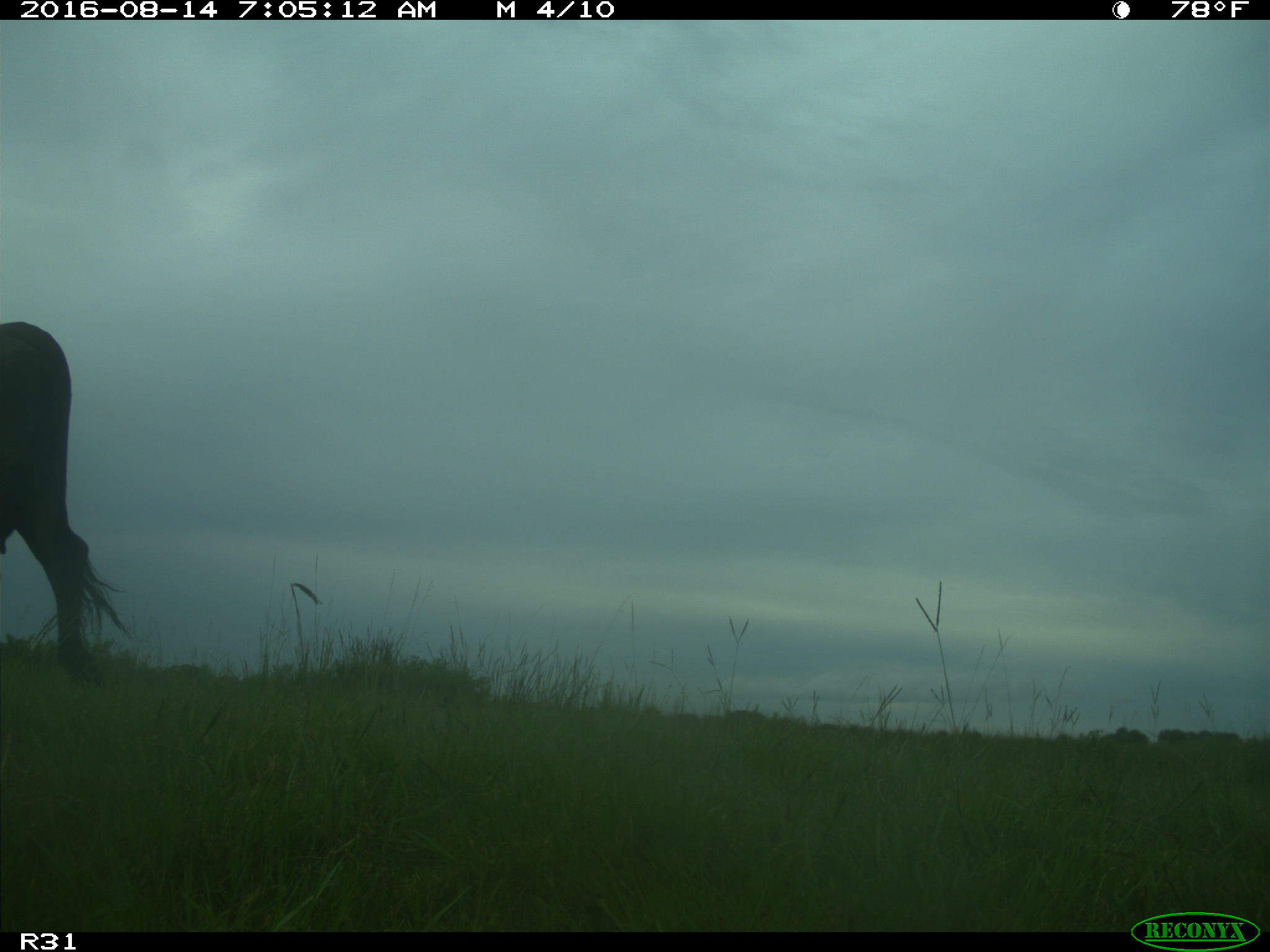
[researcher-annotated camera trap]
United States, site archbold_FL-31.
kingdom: Animalia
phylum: Chordata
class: Mammalia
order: Artiodactyla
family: Bovidae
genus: Bos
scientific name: Bos taurus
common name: domestic cow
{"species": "Bos taurus (domestic cow)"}